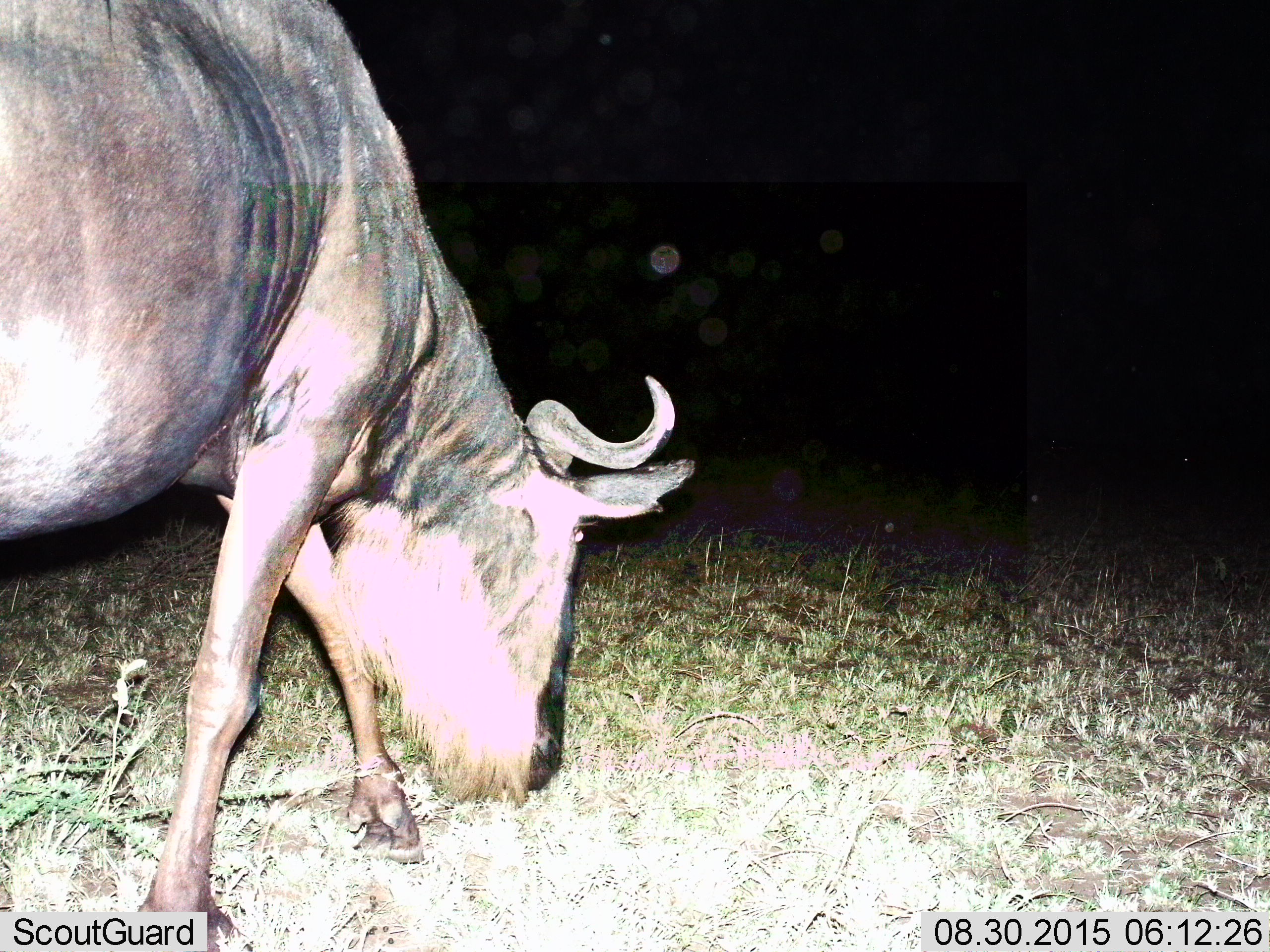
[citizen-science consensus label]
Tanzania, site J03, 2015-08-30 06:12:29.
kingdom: Animalia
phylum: Chordata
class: Mammalia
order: Artiodactyla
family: Bovidae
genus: Connochaetes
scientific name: Connochaetes taurinus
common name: blue wildebeest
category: wildebeest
Wildebeest (blue wildebeest) (Connochaetes taurinus), count 1. Behavior (volunteer vote fractions): standing 11%, resting 0%, moving 11%, interacting 0%. Young present (vote fraction): 0%. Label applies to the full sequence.